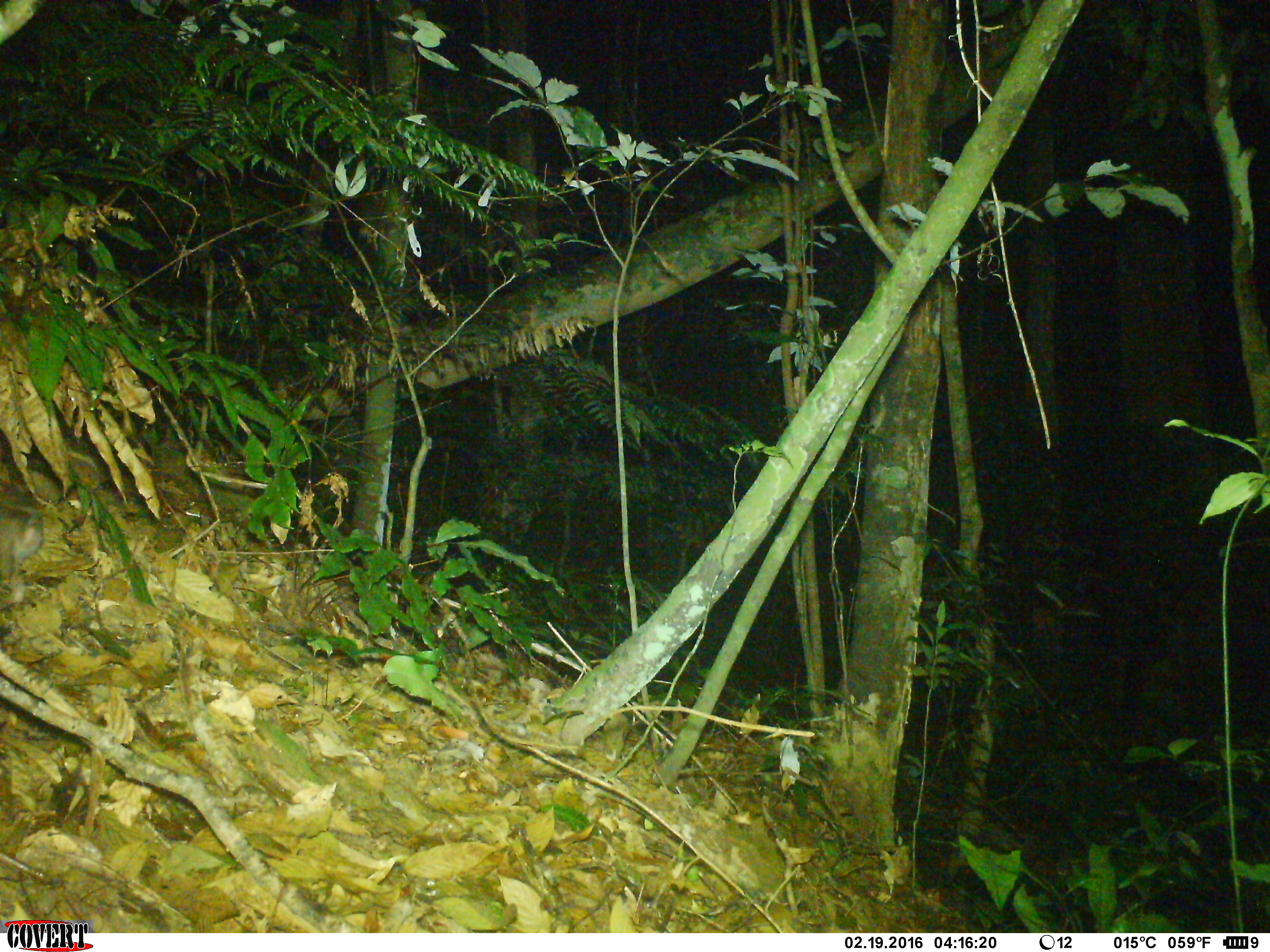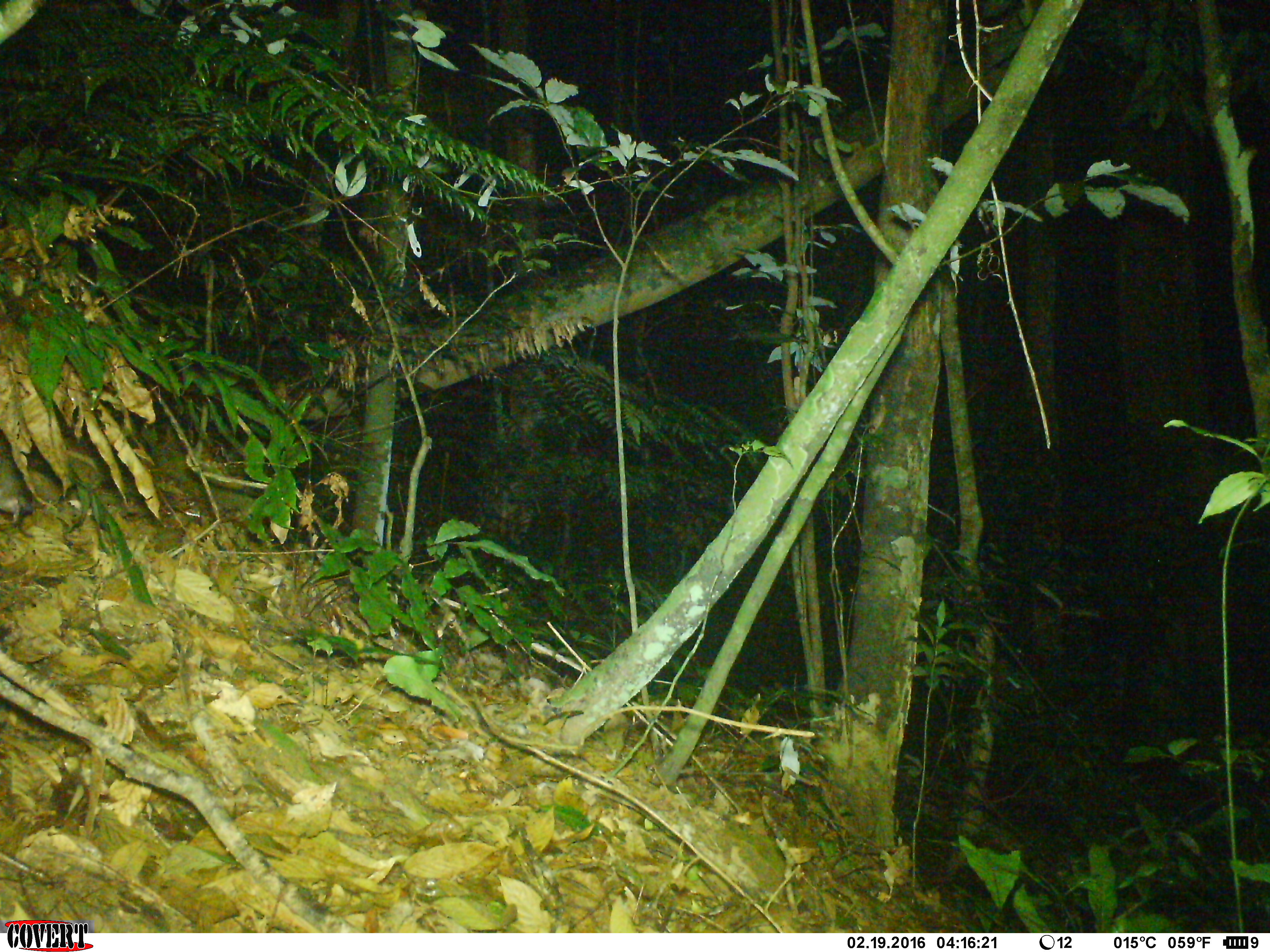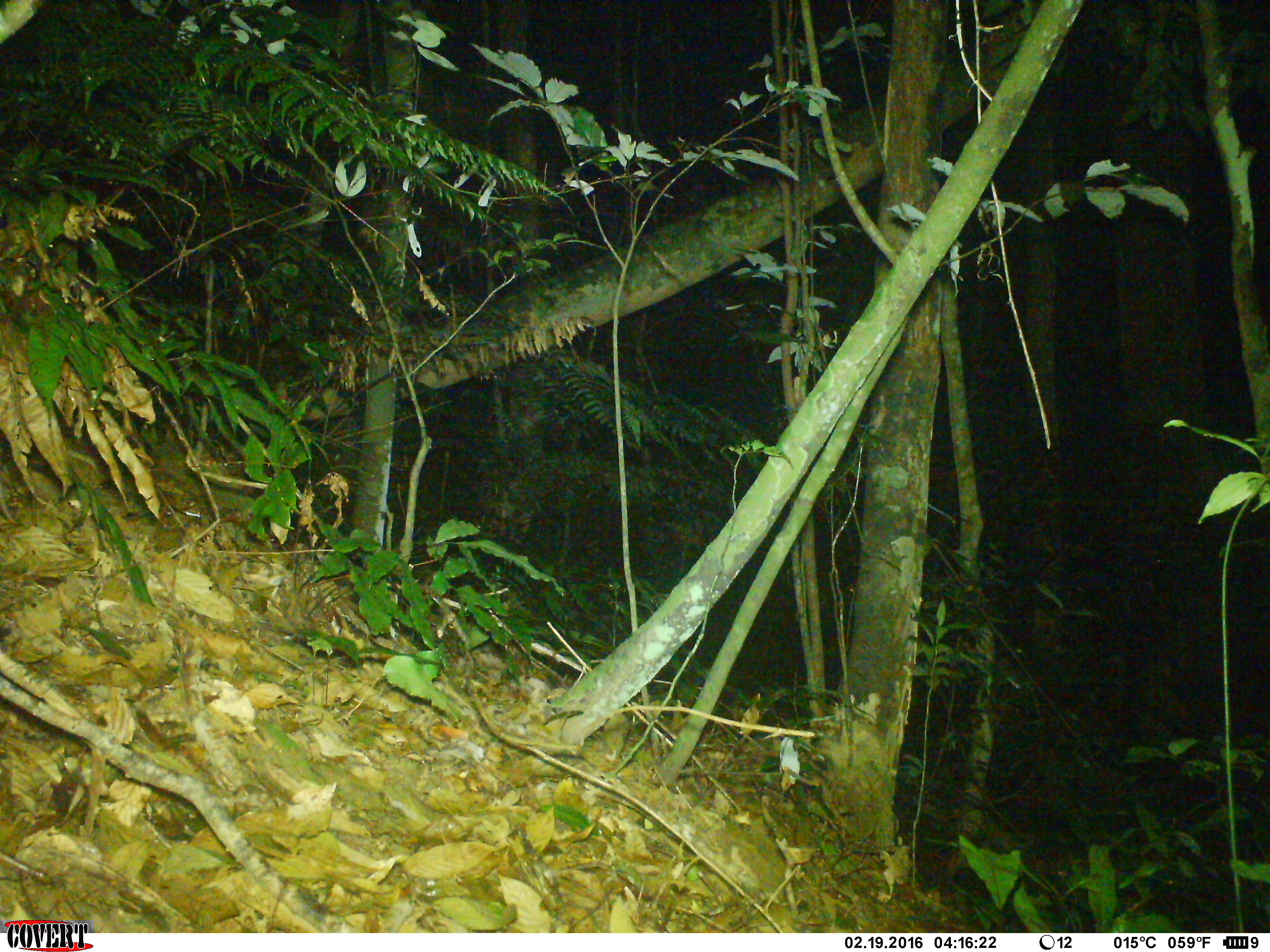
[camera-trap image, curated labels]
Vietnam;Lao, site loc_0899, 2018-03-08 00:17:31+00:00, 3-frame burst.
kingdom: Animalia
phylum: Chordata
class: Mammalia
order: Rodentia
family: Muridae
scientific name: Muridae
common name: old-world mice and rats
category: unidentified murid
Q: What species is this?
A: Unidentified murid (old-world mice and rats) (Muridae).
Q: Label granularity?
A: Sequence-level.